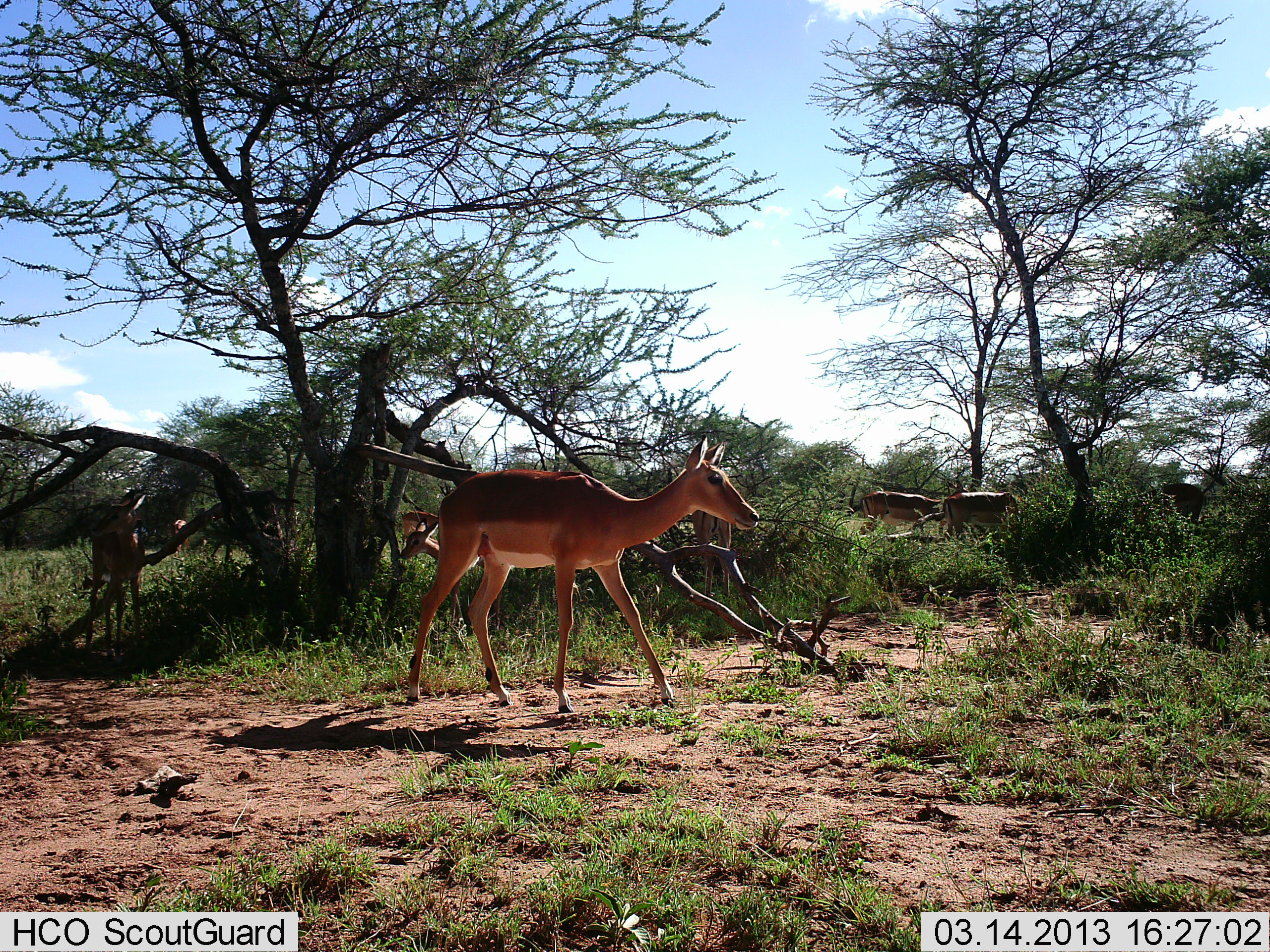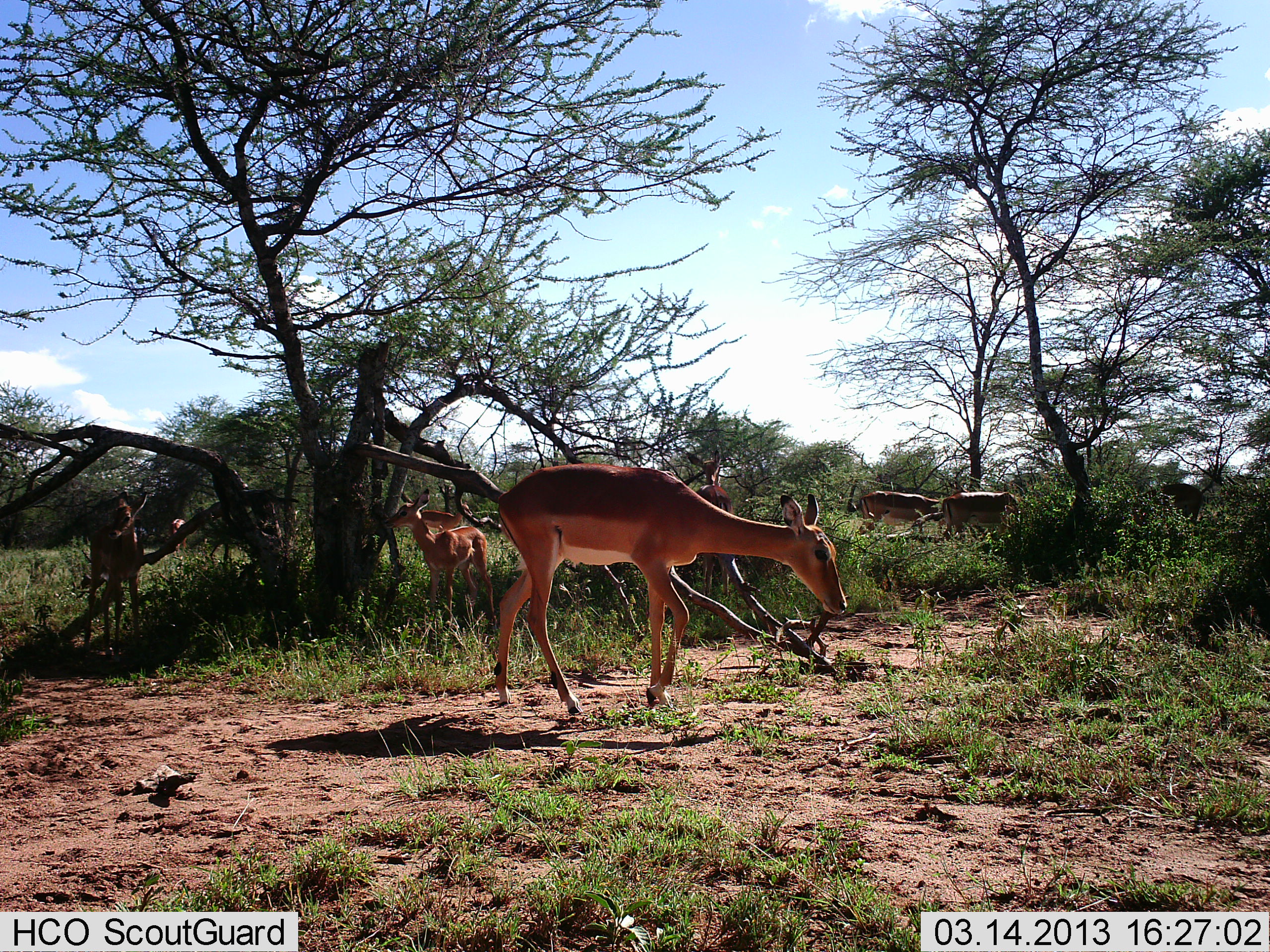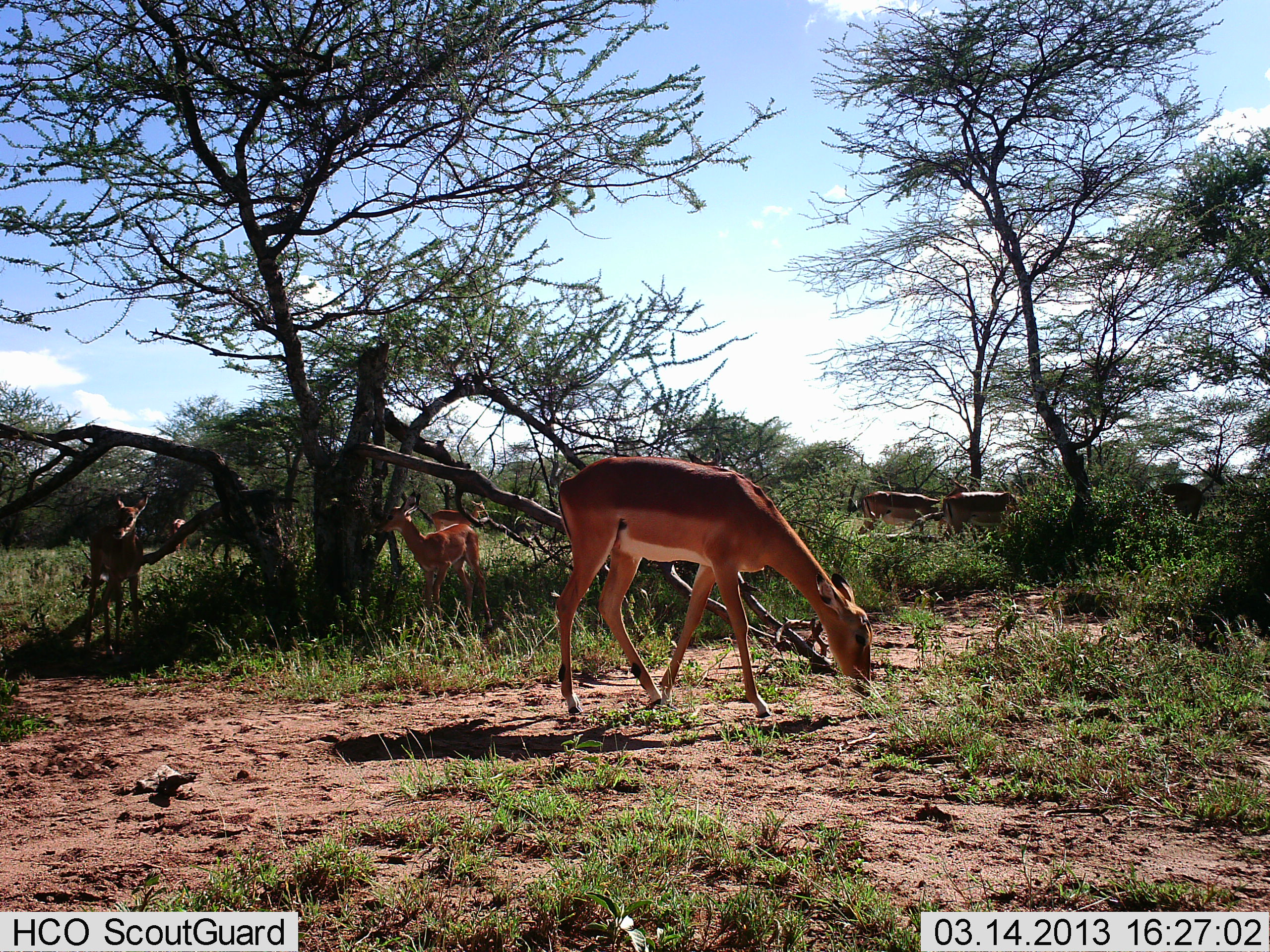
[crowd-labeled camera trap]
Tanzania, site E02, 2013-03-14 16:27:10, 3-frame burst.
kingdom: Animalia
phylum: Chordata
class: Mammalia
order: Artiodactyla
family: Bovidae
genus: Aepyceros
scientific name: Aepyceros melampus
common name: impala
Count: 7.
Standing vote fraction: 60%.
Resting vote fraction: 5%.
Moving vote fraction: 45%.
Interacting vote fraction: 0%.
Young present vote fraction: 20%.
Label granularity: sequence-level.